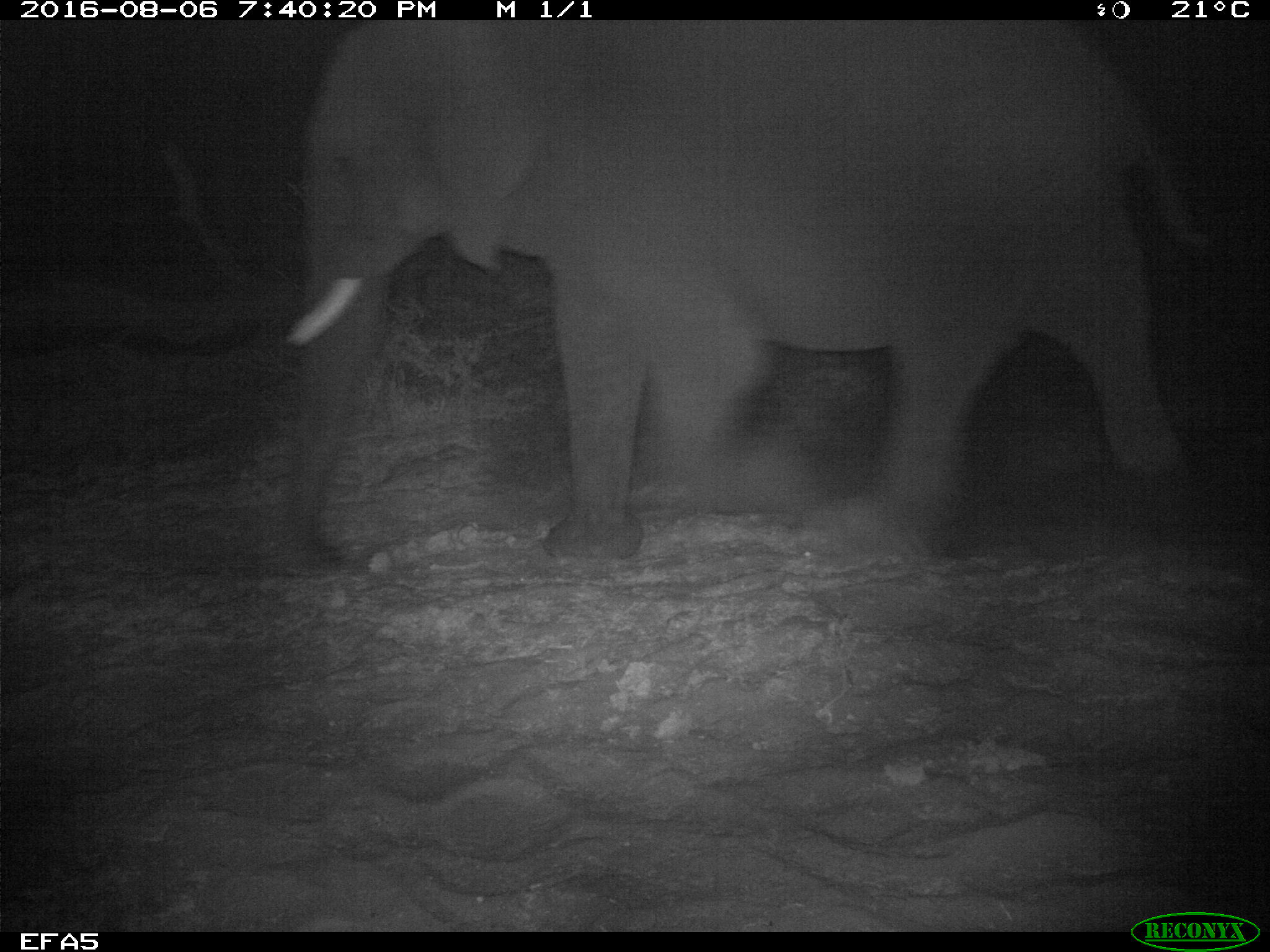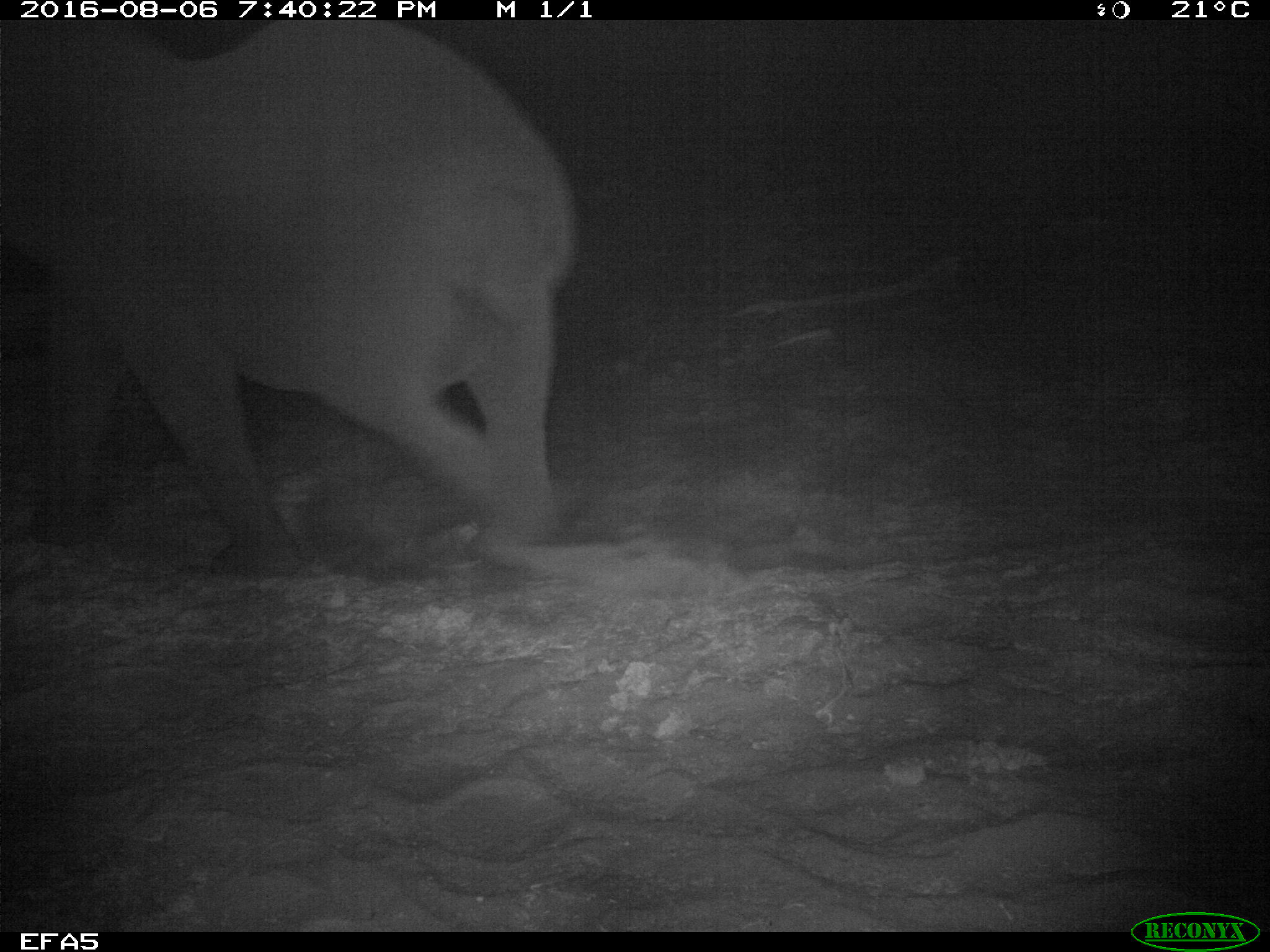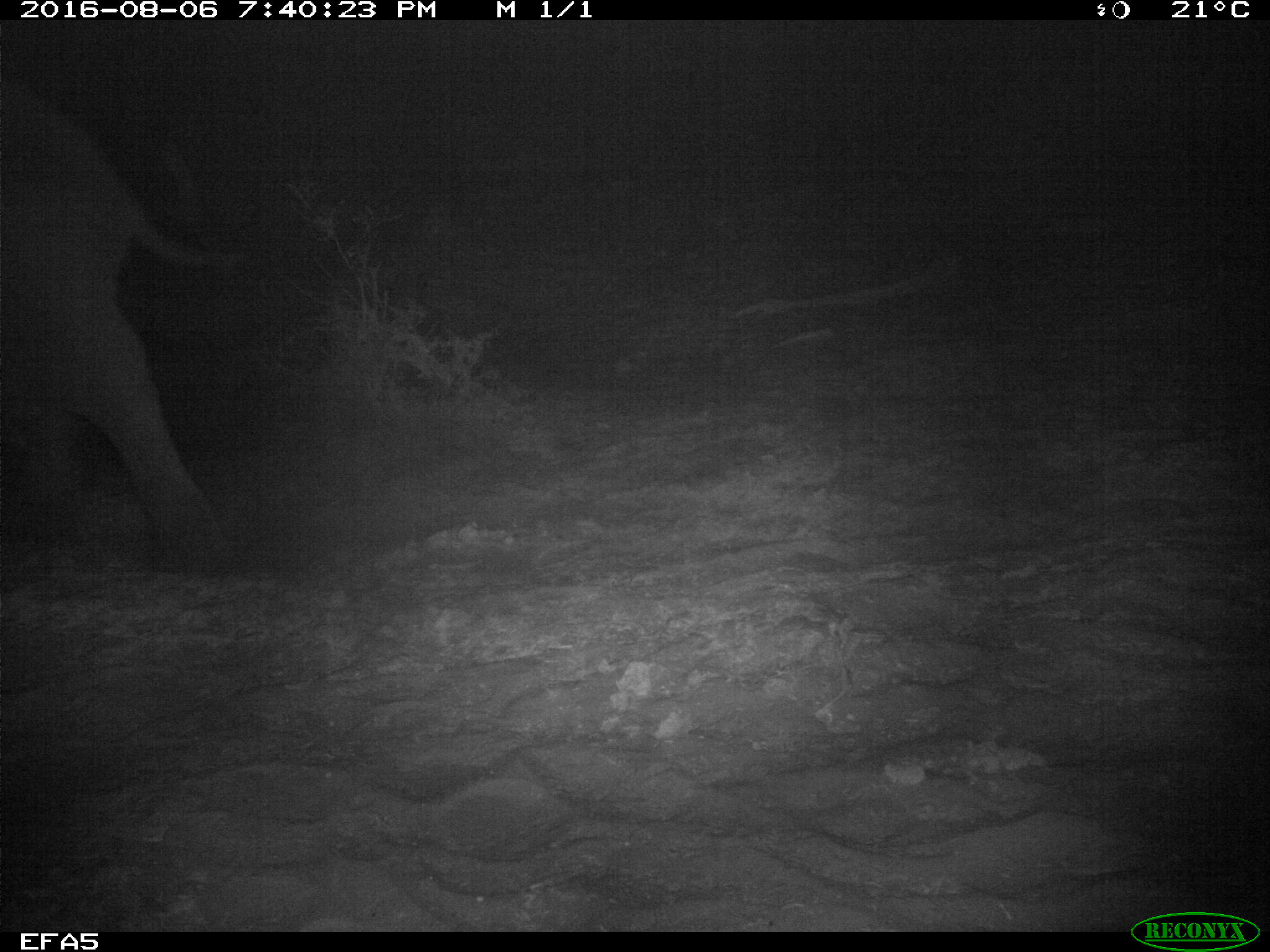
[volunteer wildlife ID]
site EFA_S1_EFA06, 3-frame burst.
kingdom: Animalia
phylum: Chordata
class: Mammalia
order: Proboscidea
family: Elephantidae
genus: Loxodonta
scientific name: Loxodonta africana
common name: african bush elephant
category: elephant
Elephant (african bush elephant) (Loxodonta africana), count 1. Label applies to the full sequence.